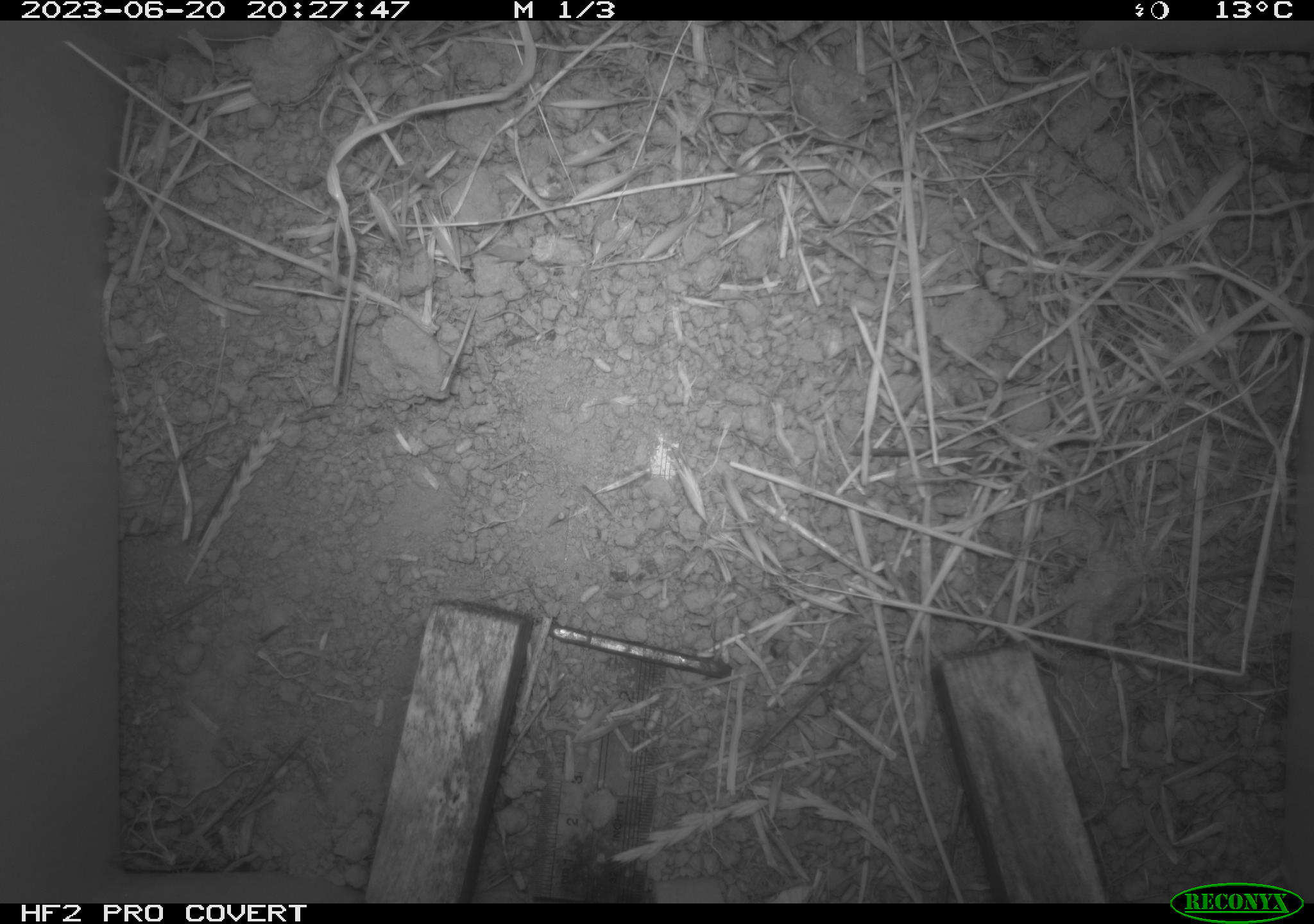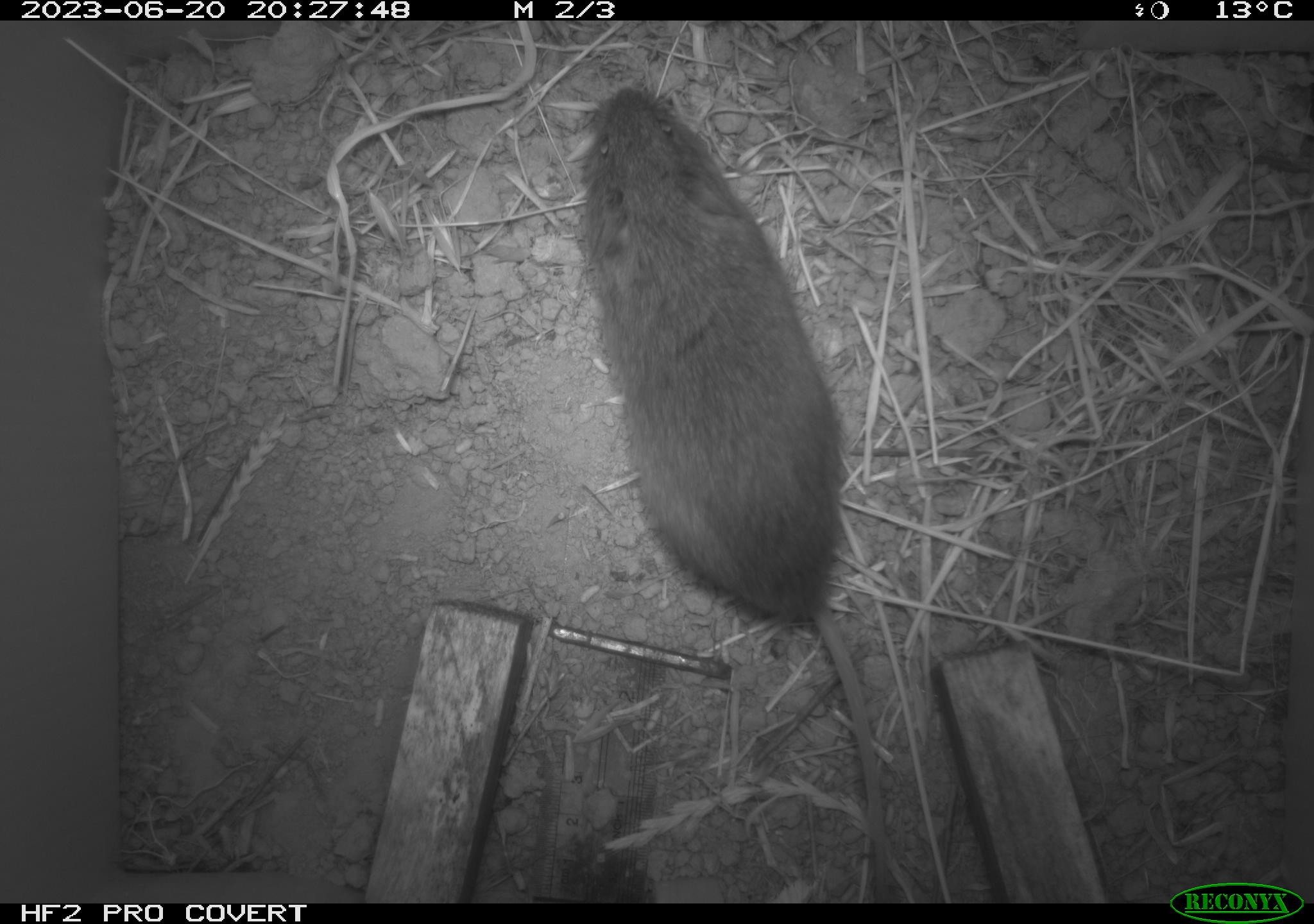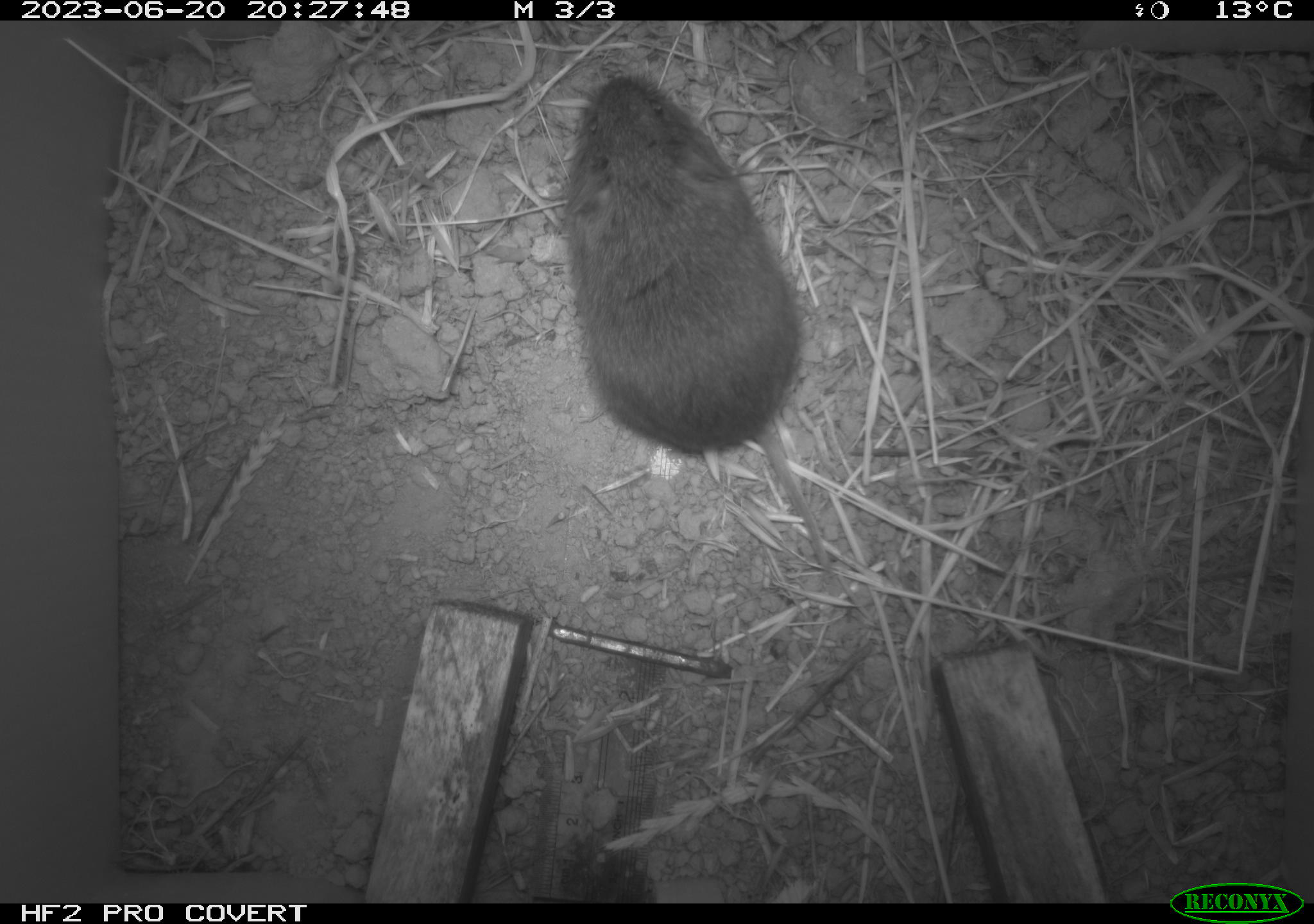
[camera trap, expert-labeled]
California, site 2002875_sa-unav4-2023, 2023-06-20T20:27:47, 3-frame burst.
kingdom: Animalia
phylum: Chordata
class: Mammalia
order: Rodentia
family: Cricetidae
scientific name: Arvicolinae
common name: voles, lemmings, and muskrats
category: arvicolinae subfamily